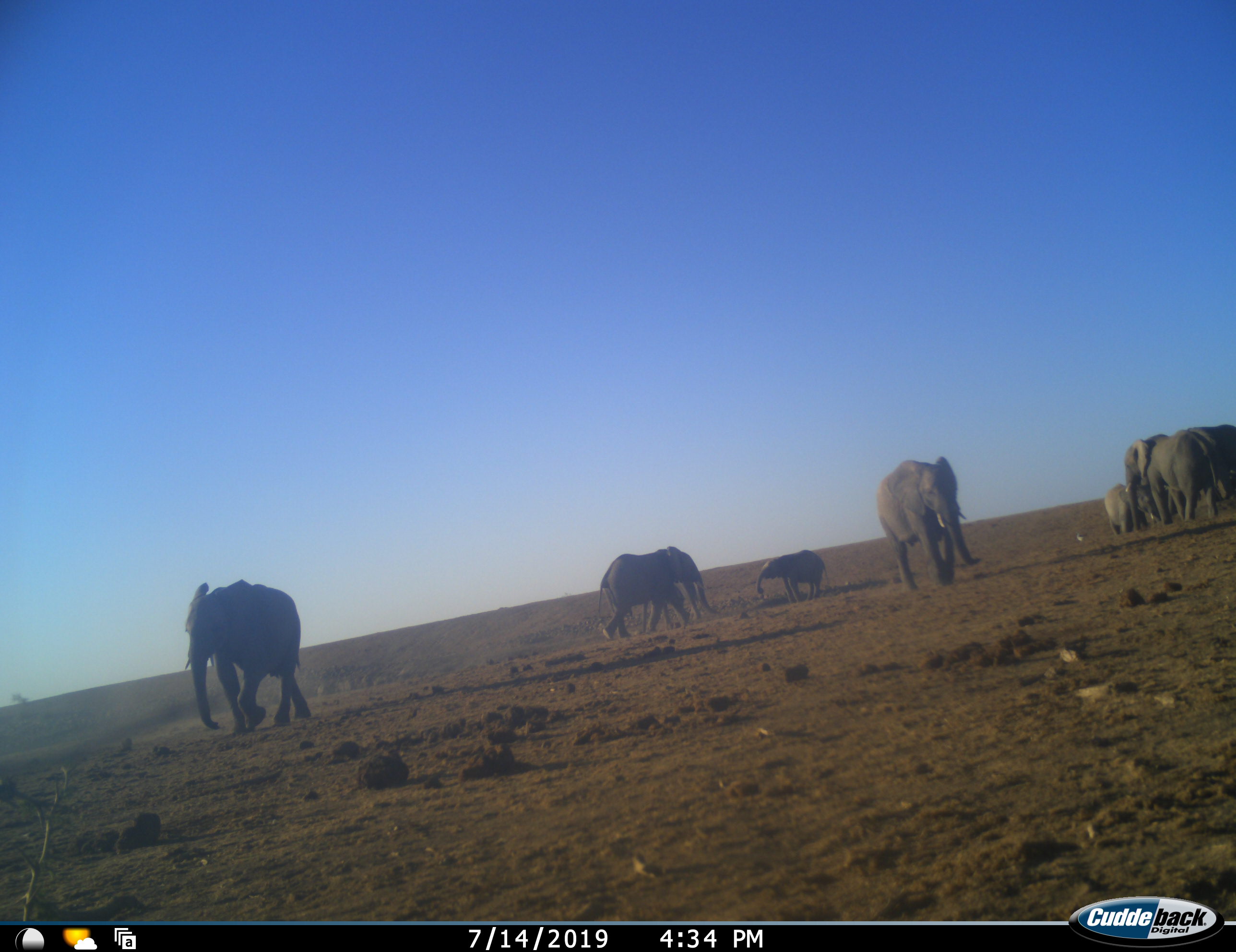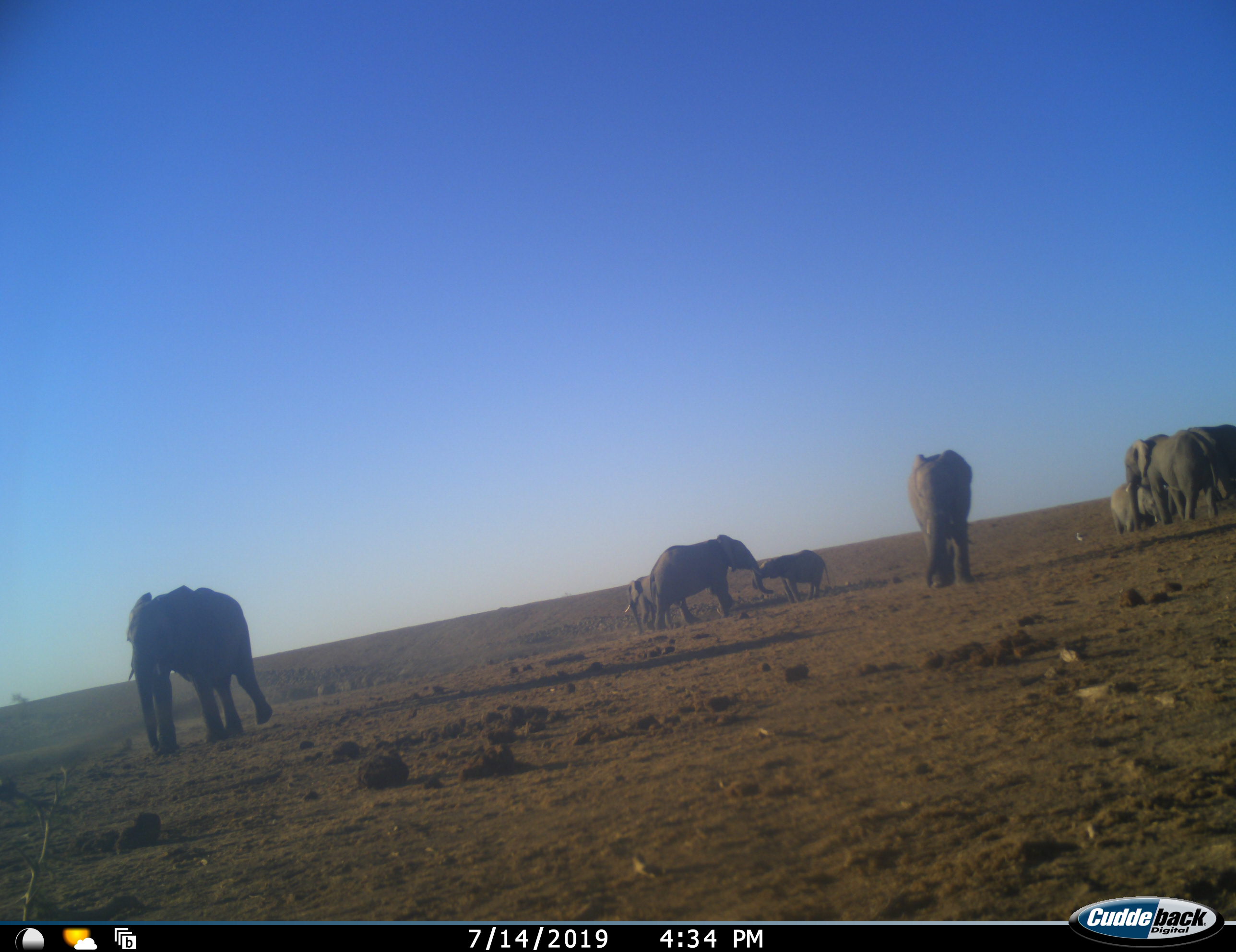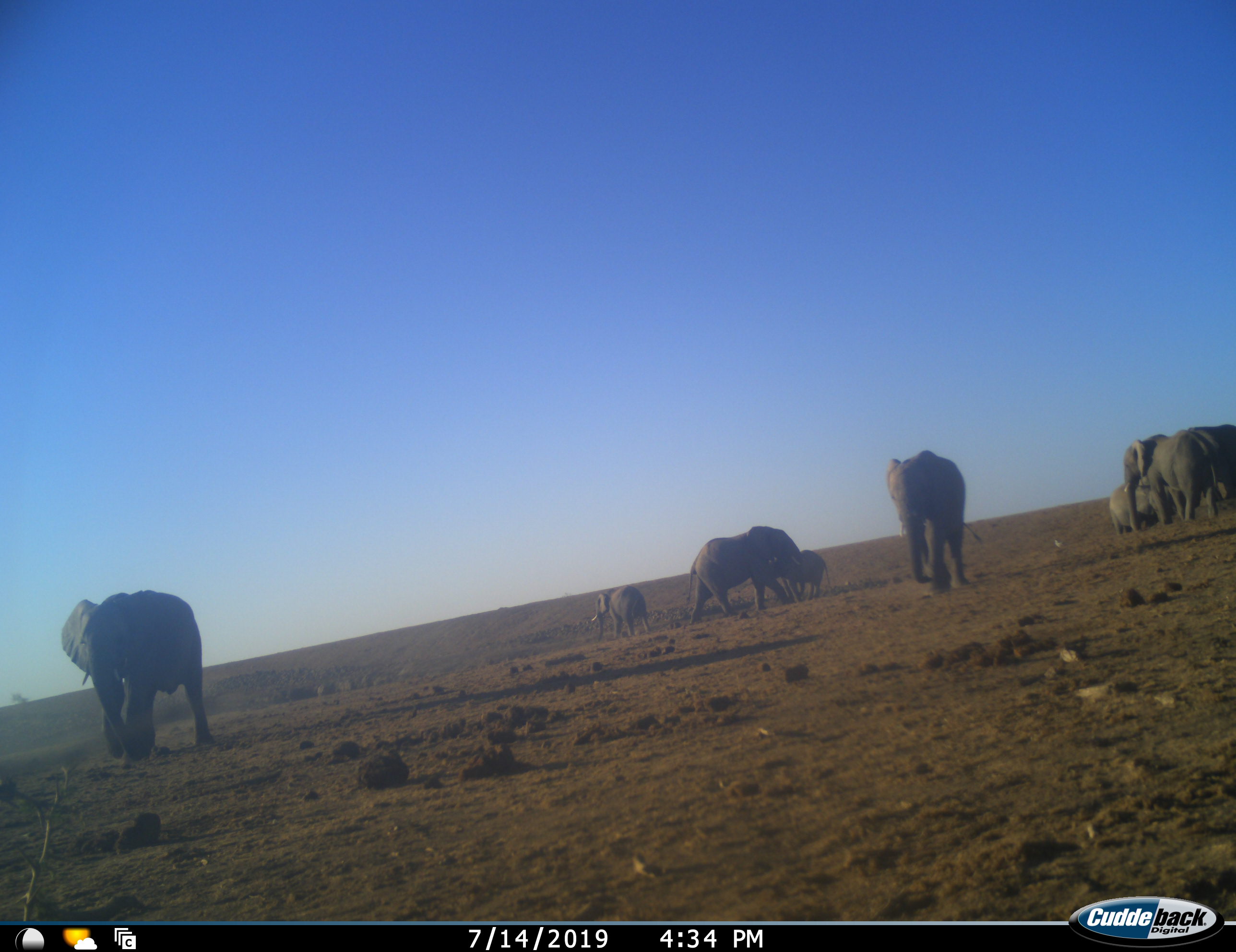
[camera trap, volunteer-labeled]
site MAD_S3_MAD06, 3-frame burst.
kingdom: Animalia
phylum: Chordata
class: Mammalia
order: Proboscidea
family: Elephantidae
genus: Loxodonta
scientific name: Loxodonta africana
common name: african bush elephant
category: elephant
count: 9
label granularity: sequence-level